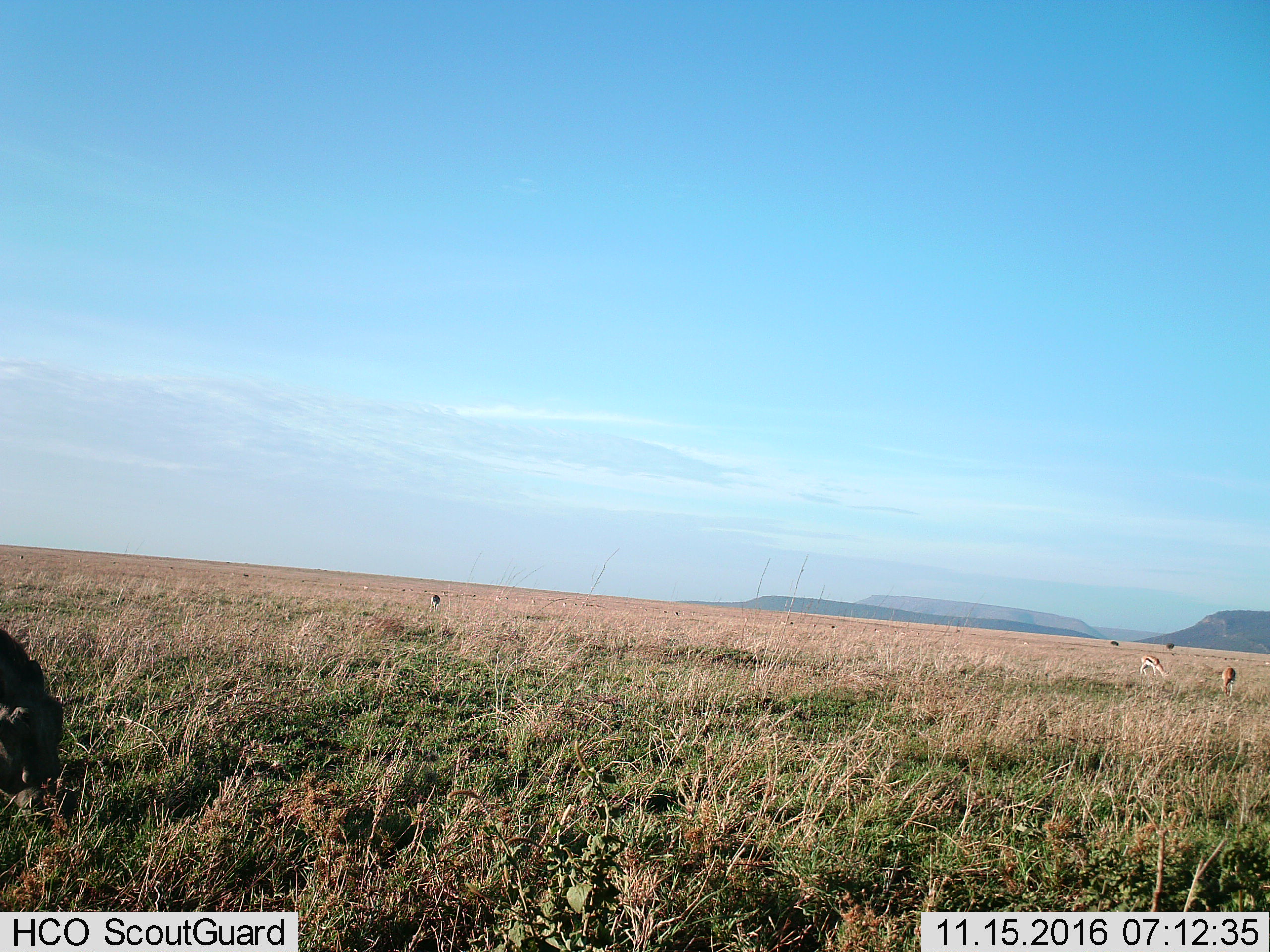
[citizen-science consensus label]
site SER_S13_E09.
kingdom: Animalia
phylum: Chordata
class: Mammalia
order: Artiodactyla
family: Bovidae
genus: Eudorcas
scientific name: Eudorcas thomsonii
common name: thomson's gazelle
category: gazellethomsons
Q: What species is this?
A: Gazellethomsons (thomson's gazelle) (Eudorcas thomsonii).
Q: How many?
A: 5.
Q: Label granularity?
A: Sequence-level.